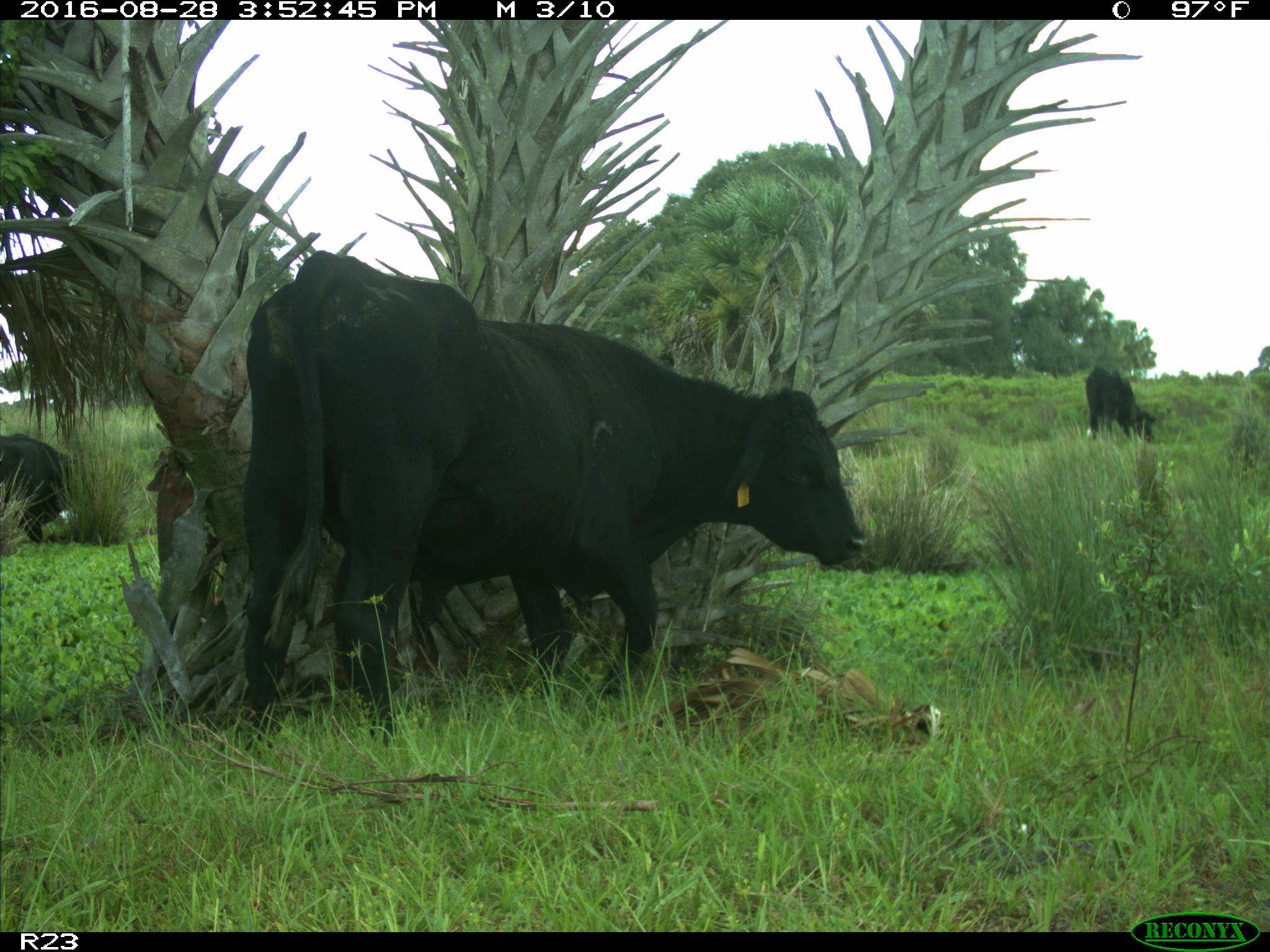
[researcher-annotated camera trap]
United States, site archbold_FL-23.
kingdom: Animalia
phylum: Chordata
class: Mammalia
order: Artiodactyla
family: Bovidae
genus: Bos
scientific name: Bos taurus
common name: domestic cow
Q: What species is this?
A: Bos taurus (domestic cow).